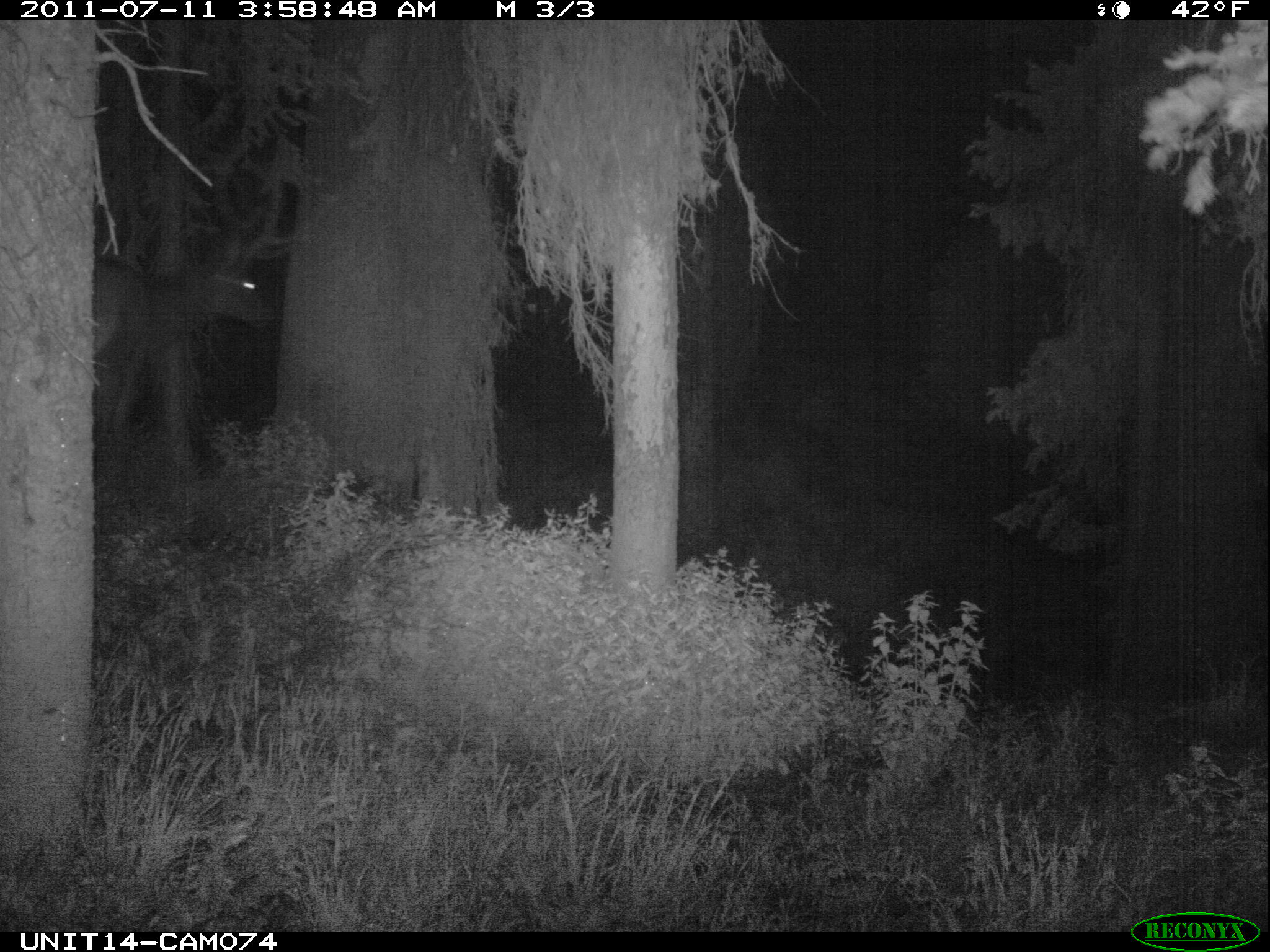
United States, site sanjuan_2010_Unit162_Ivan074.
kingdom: Animalia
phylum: Chordata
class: Mammalia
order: Artiodactyla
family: Cervidae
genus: Cervus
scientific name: Cervus elaphus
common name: red deer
Cervus elaphus (red deer).